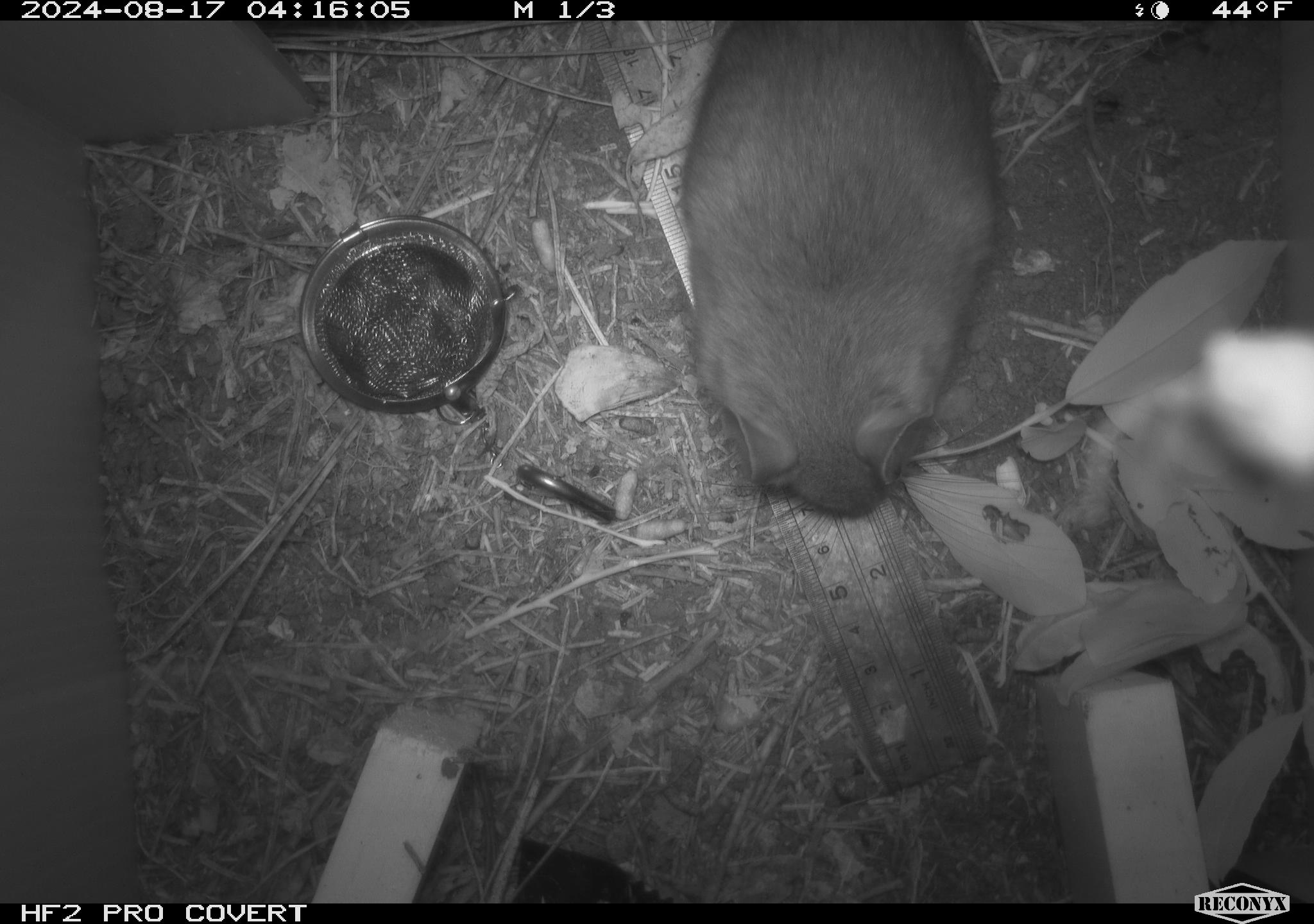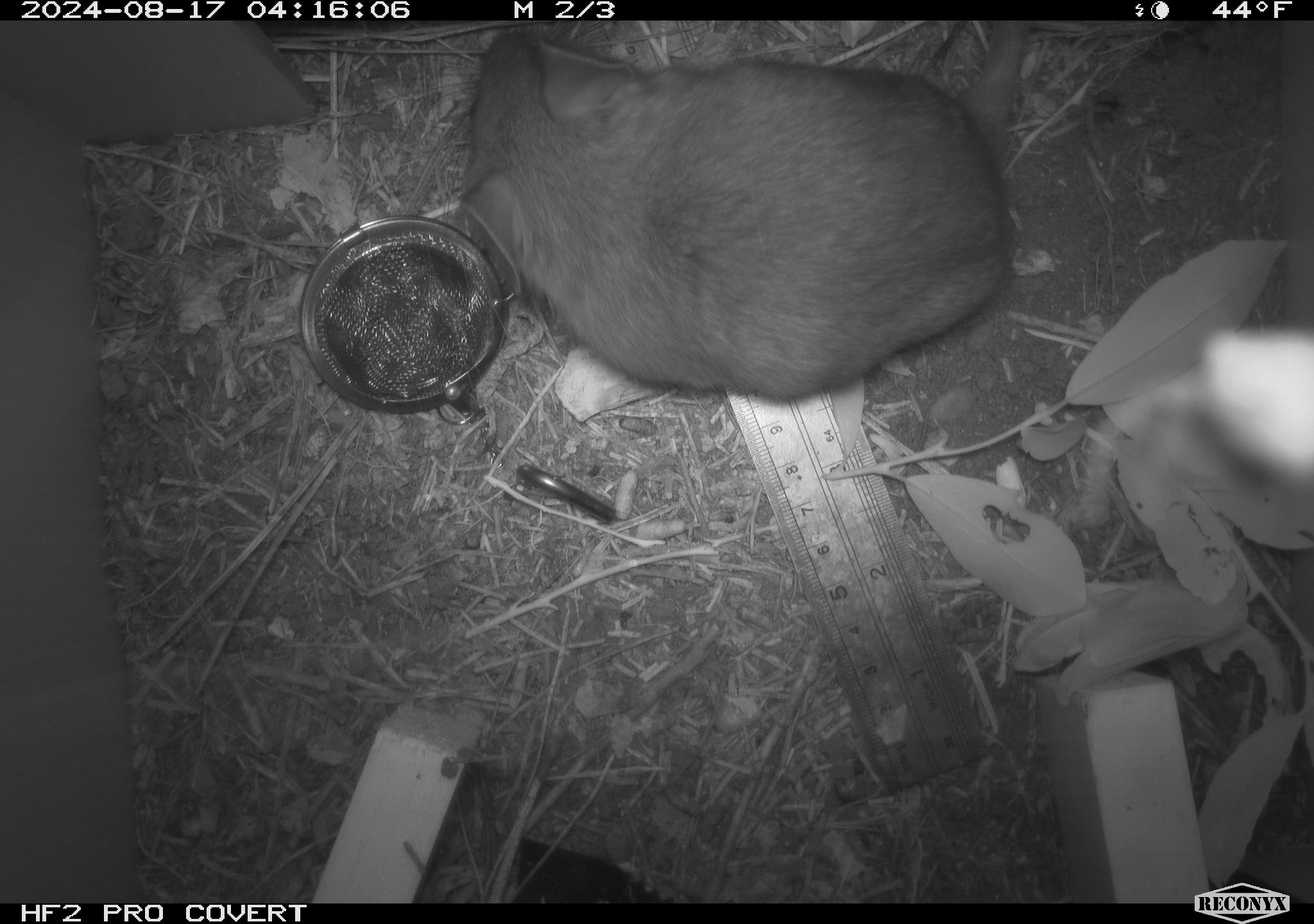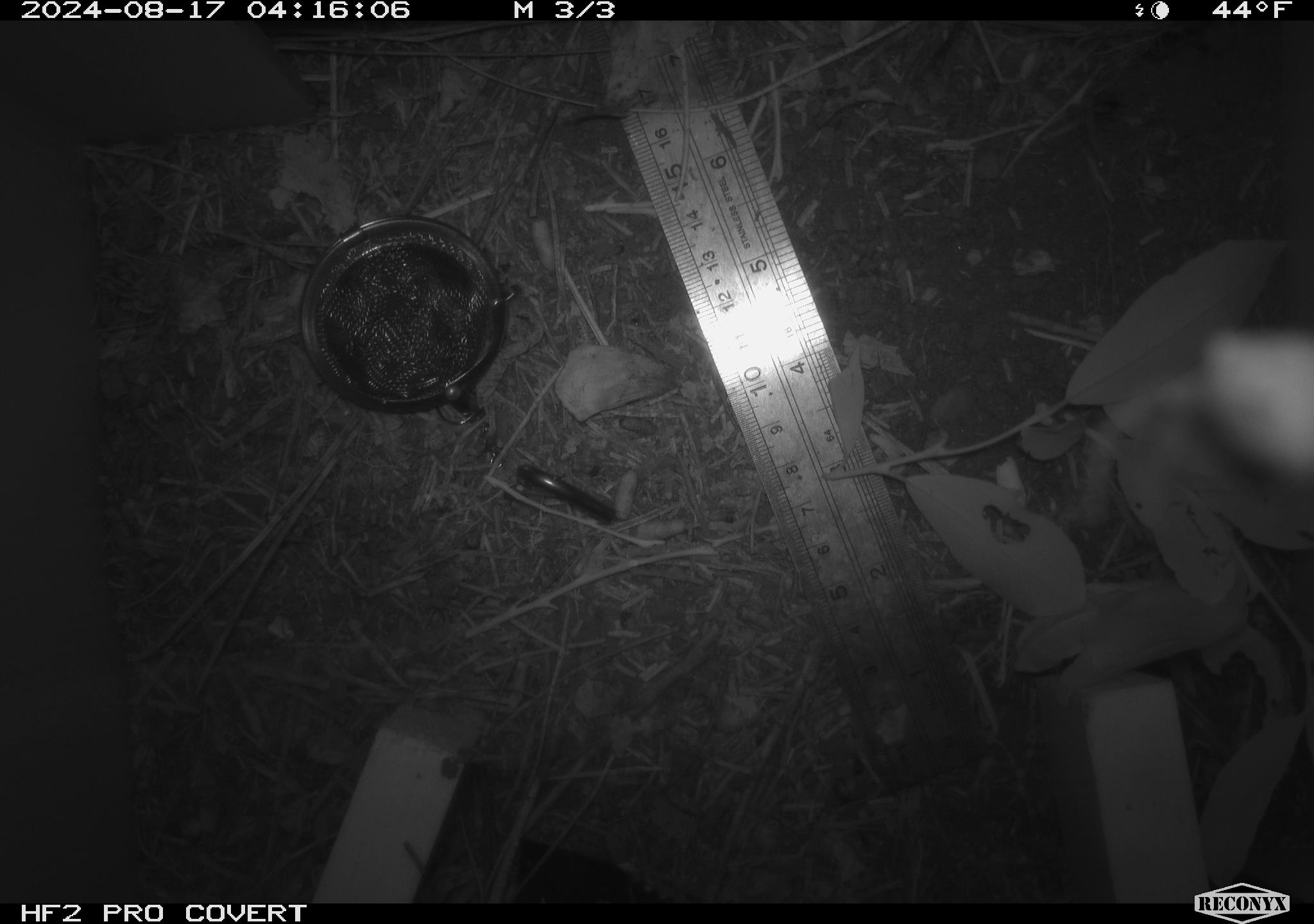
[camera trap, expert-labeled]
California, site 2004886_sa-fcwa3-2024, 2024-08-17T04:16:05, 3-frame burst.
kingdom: Animalia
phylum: Chordata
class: Mammalia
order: Rodentia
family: Cricetidae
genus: Neotoma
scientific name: Neotoma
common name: pack rat or woodrat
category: neotoma species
Neotoma species (pack rat or woodrat) (Neotoma).